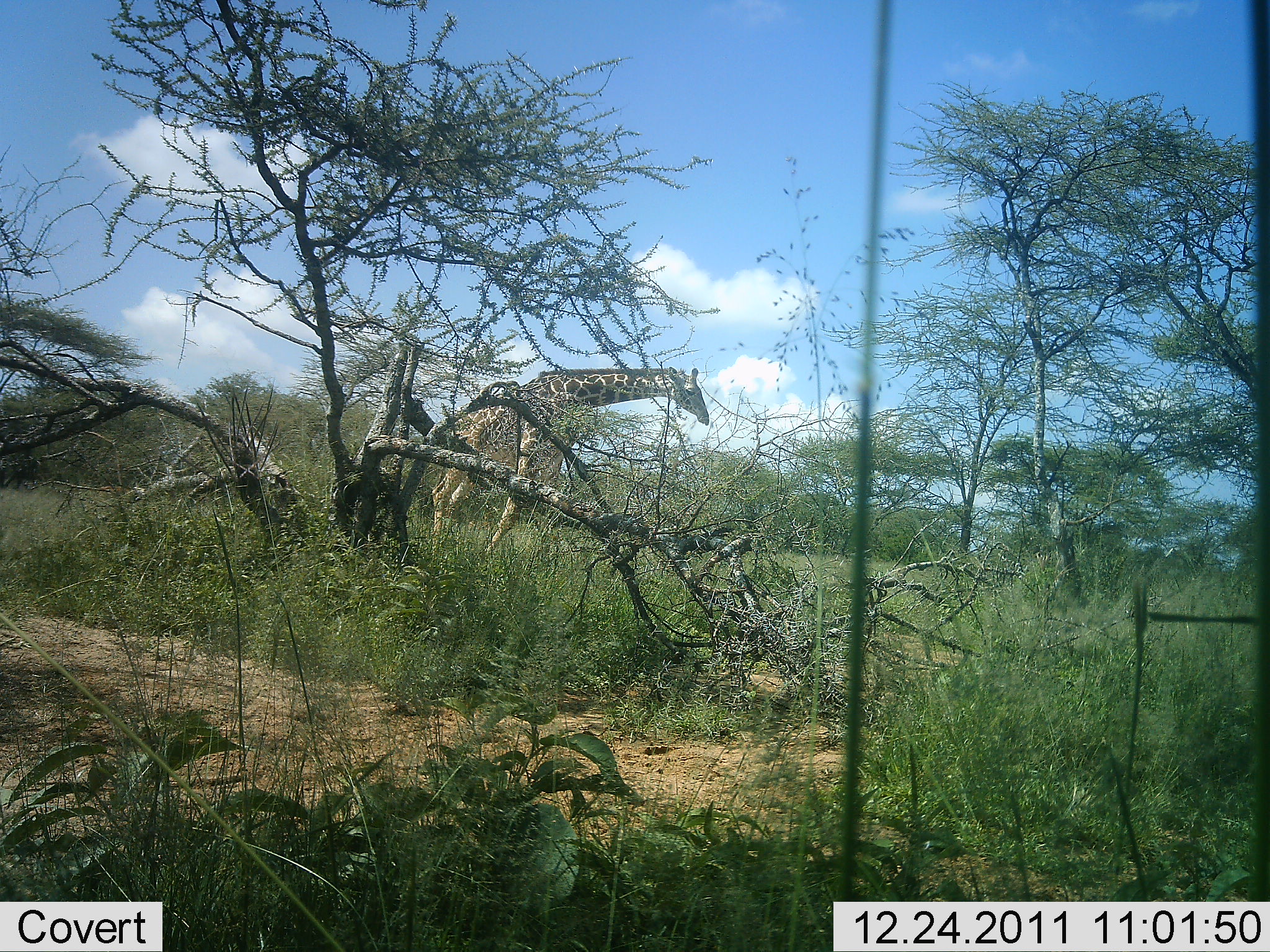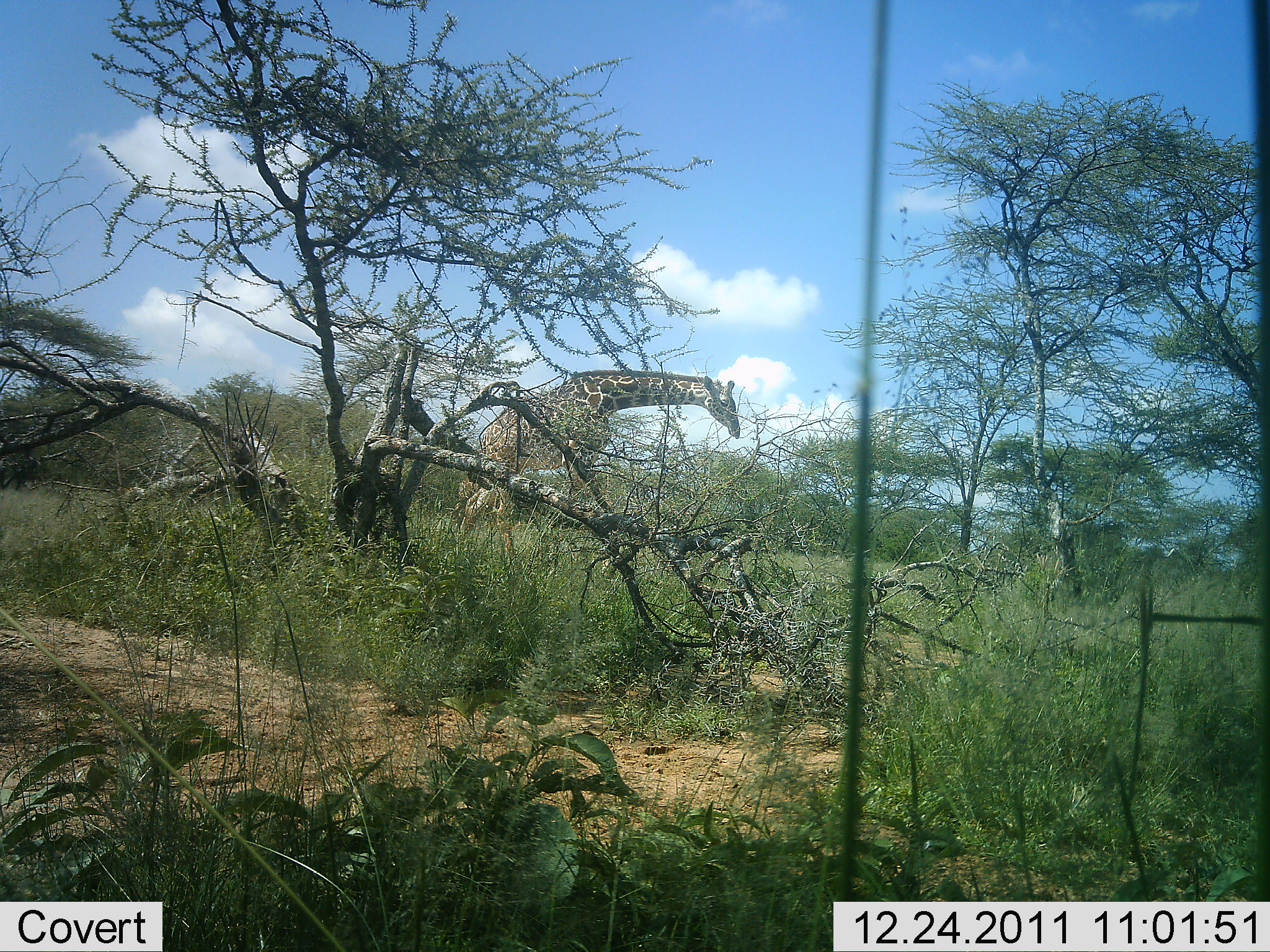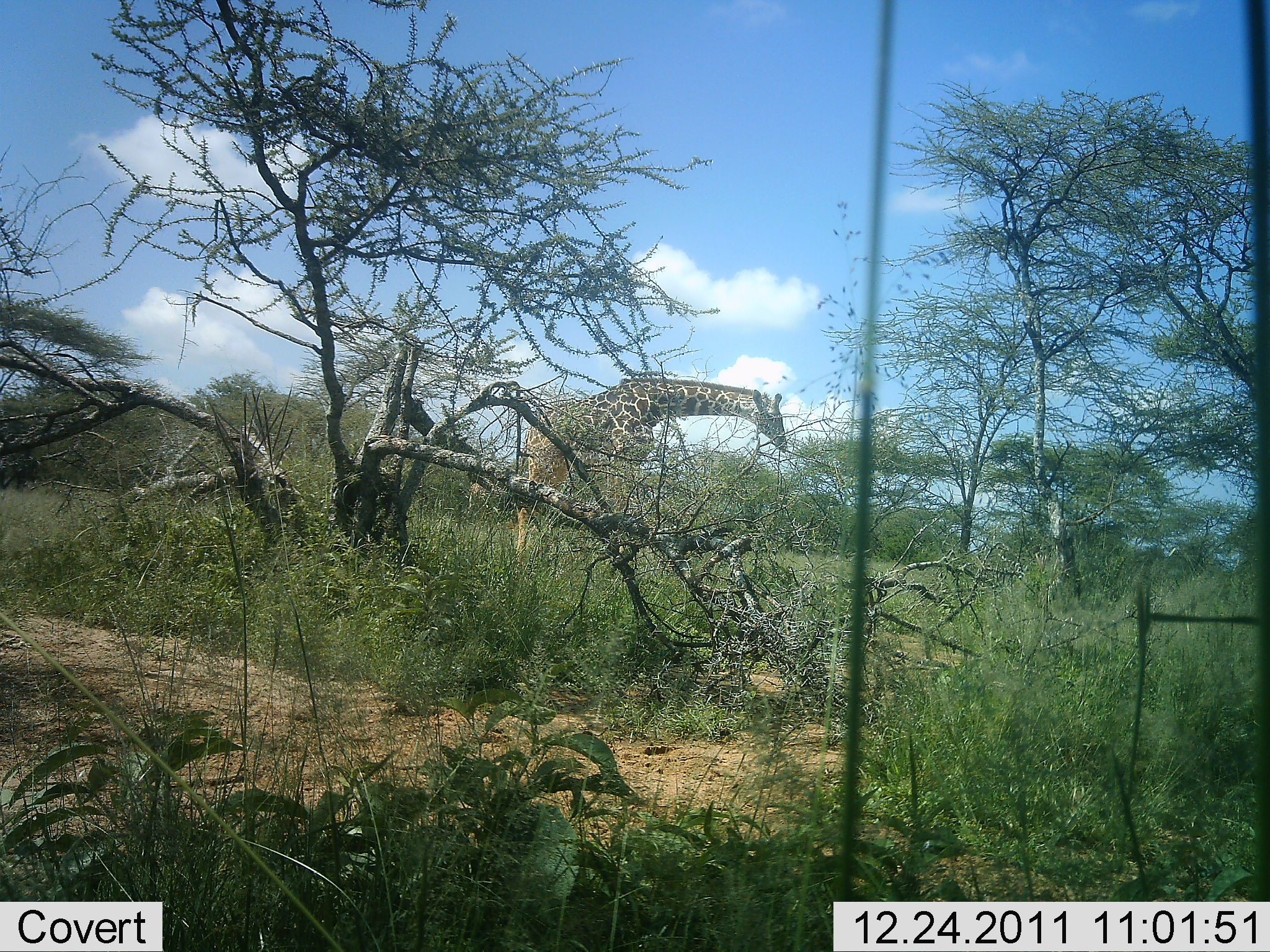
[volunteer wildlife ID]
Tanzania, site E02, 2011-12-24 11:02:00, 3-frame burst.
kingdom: Animalia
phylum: Chordata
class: Mammalia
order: Artiodactyla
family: Giraffidae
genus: Giraffa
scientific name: Giraffa camelopardalis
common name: giraffe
Giraffe (Giraffa camelopardalis), count 1. Behavior (volunteer vote fractions): standing 0%, resting 0%, moving 92%, interacting 0%. Young present (vote fraction): 0%. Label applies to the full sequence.